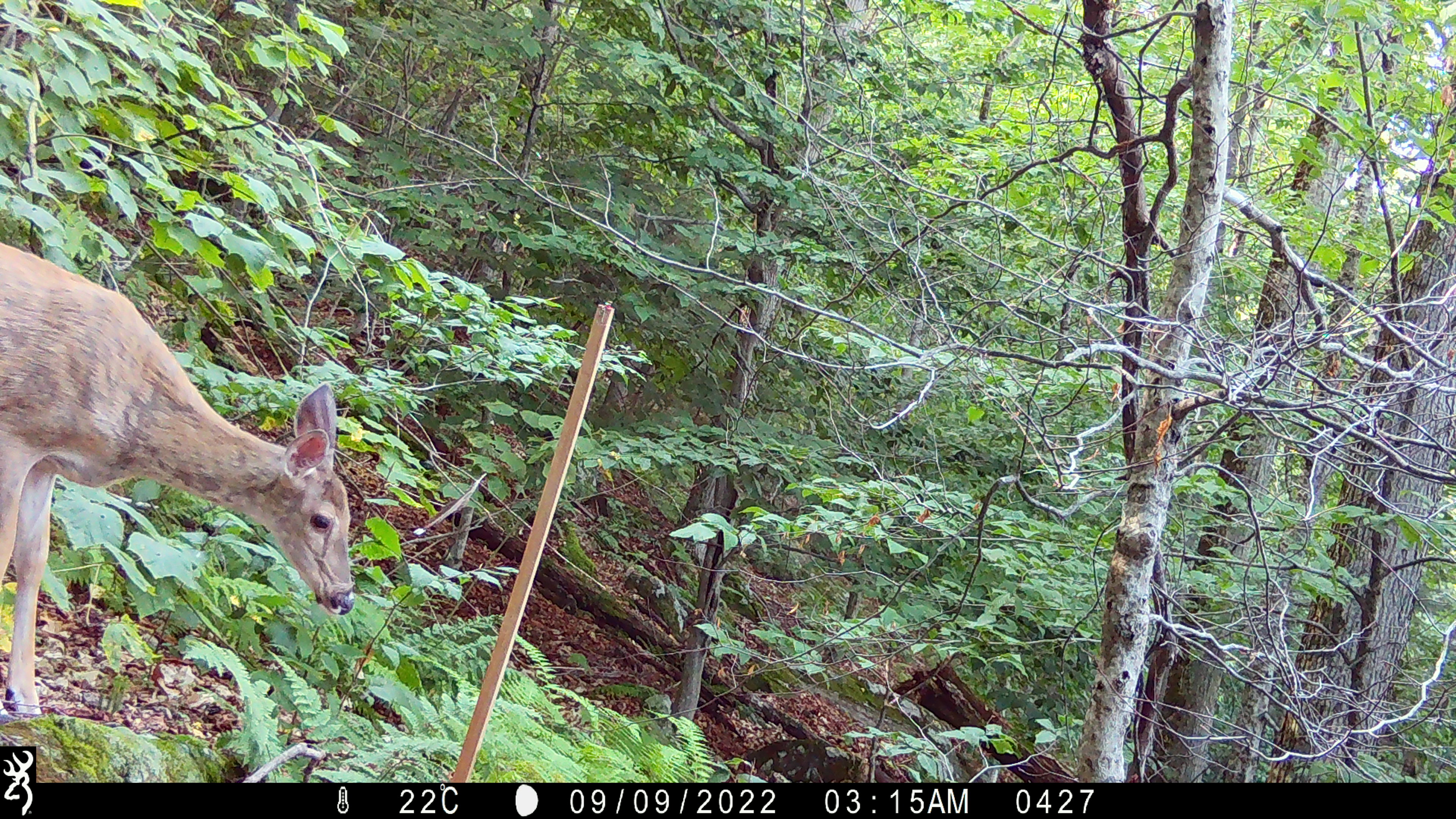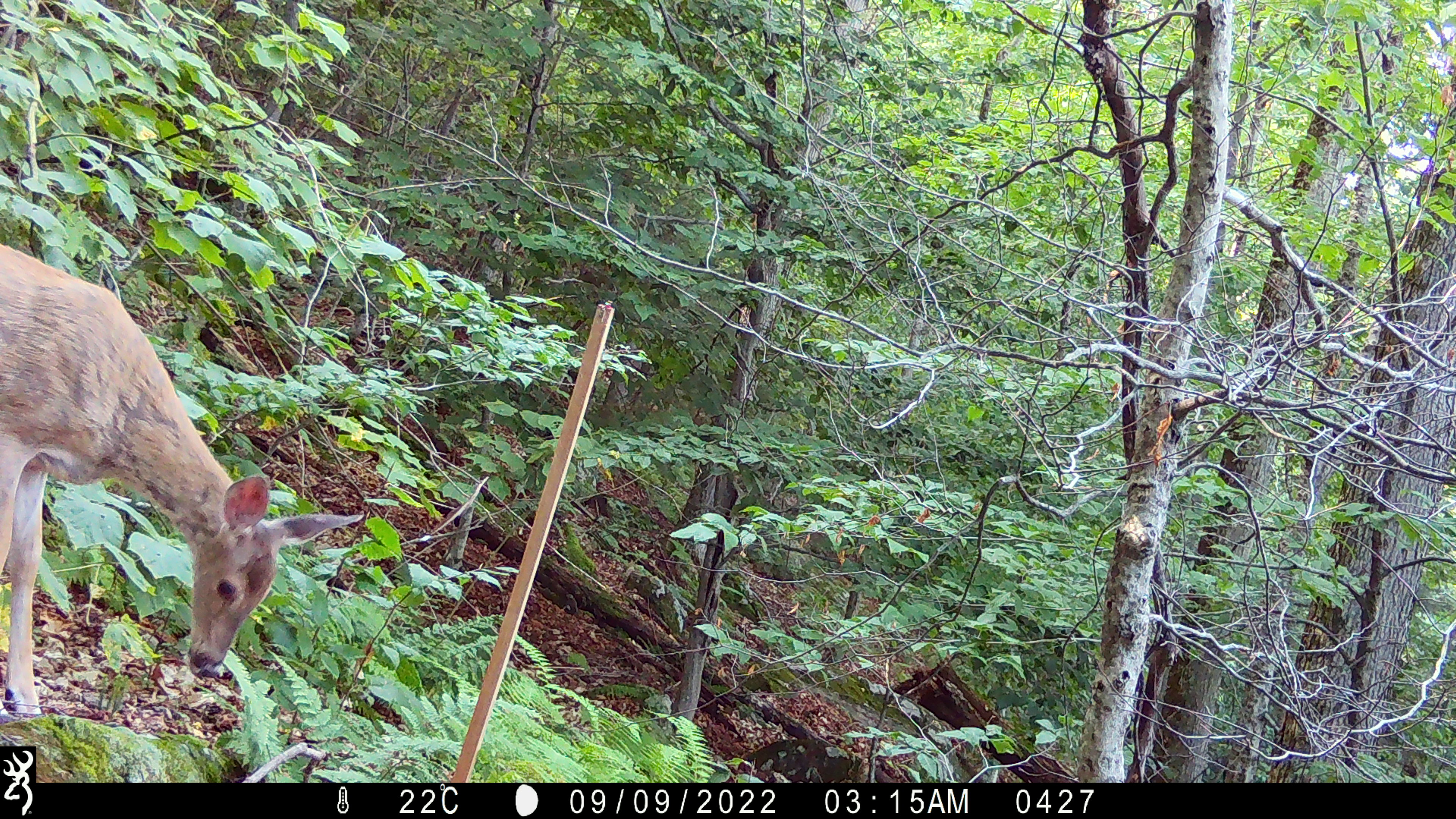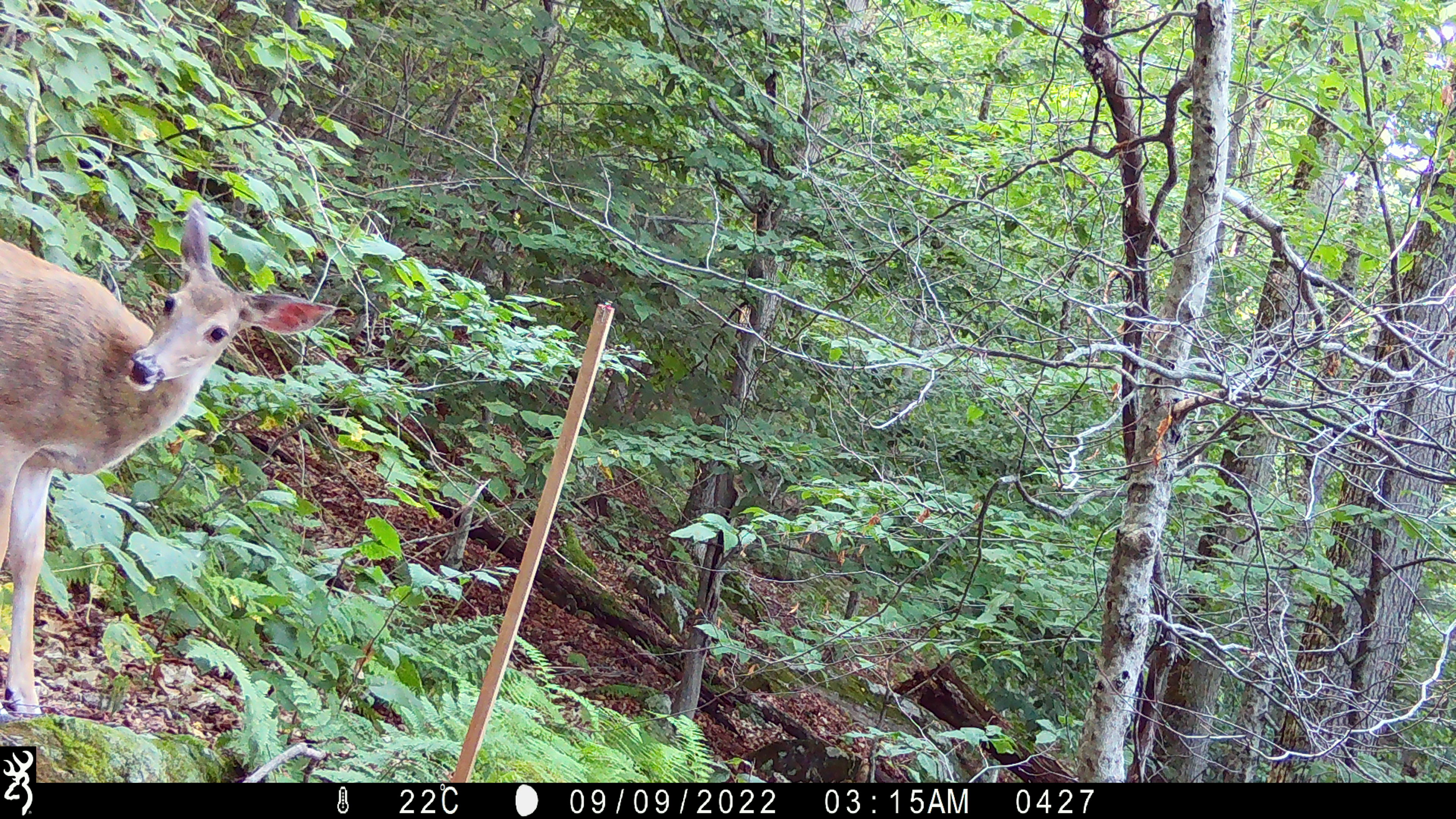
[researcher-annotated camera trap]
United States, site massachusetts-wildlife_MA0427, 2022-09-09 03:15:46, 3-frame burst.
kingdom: Animalia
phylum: Chordata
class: Mammalia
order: Artiodactyla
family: Cervidae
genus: Odocoileus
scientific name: Odocoileus virginianus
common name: white-tailed deer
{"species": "white-tailed deer (Odocoileus virginianus)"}